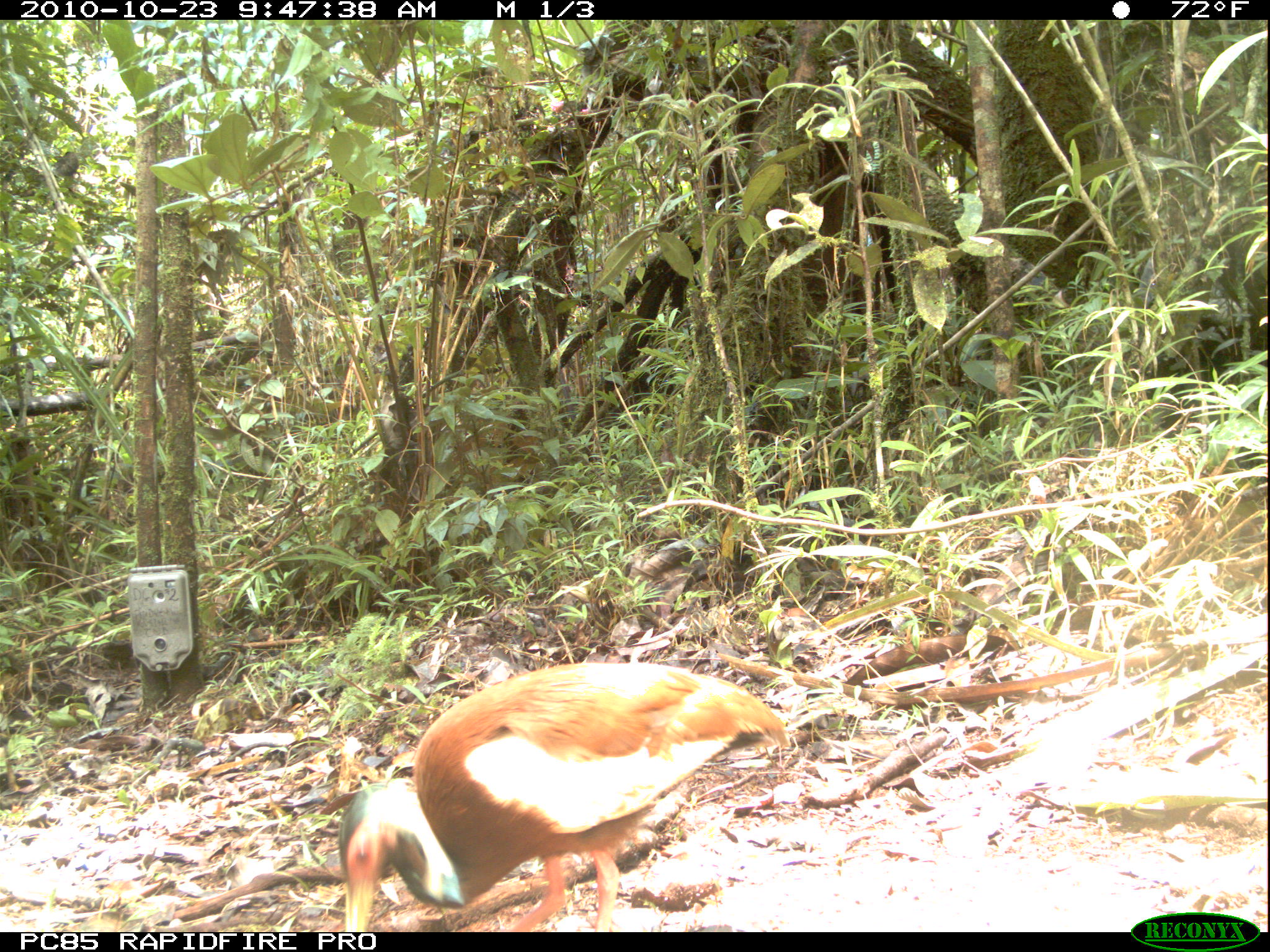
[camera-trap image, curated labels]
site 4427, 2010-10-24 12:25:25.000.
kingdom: Animalia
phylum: Chordata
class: Aves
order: Cuculiformes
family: Cuculidae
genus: Coua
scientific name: Coua serriana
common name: red-breasted coua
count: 1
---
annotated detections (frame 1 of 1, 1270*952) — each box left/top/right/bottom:
coua serriana: 335/660/793/931